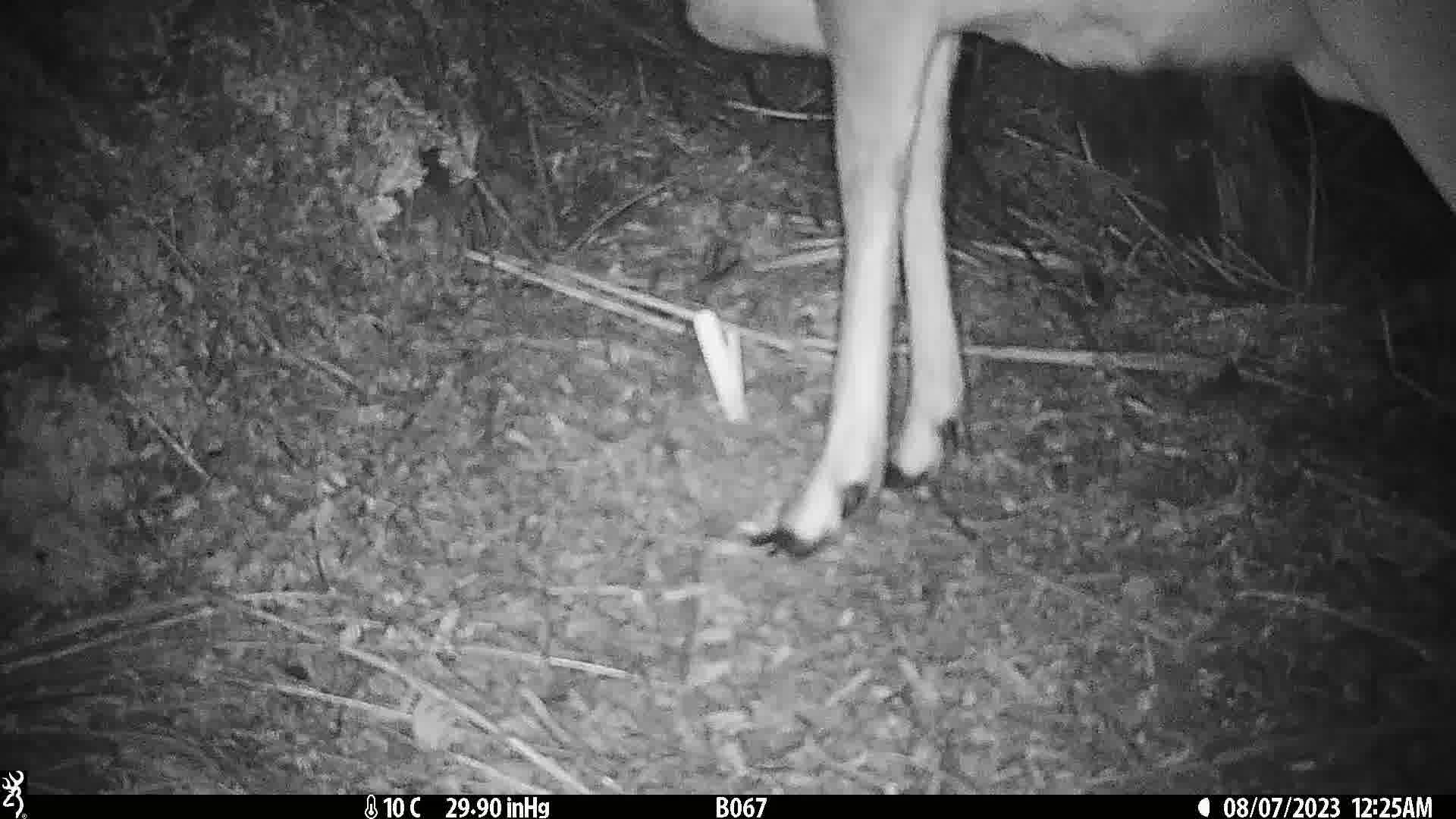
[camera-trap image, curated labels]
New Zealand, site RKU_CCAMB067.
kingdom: Animalia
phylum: Chordata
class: Mammalia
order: Artiodactyla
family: Cervidae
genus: Odocoileus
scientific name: Odocoileus virginianus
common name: white-tailed deer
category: white tailed deer